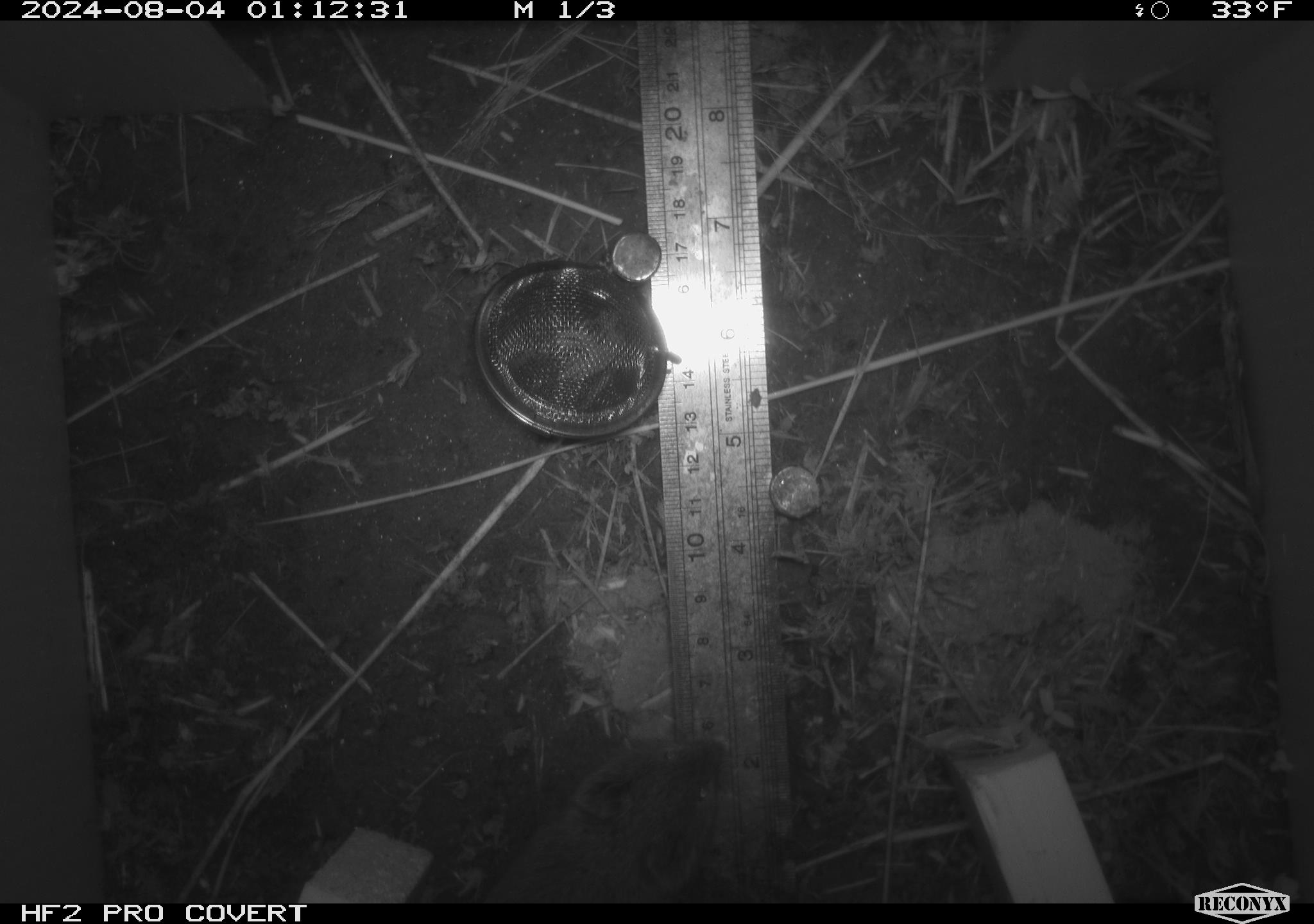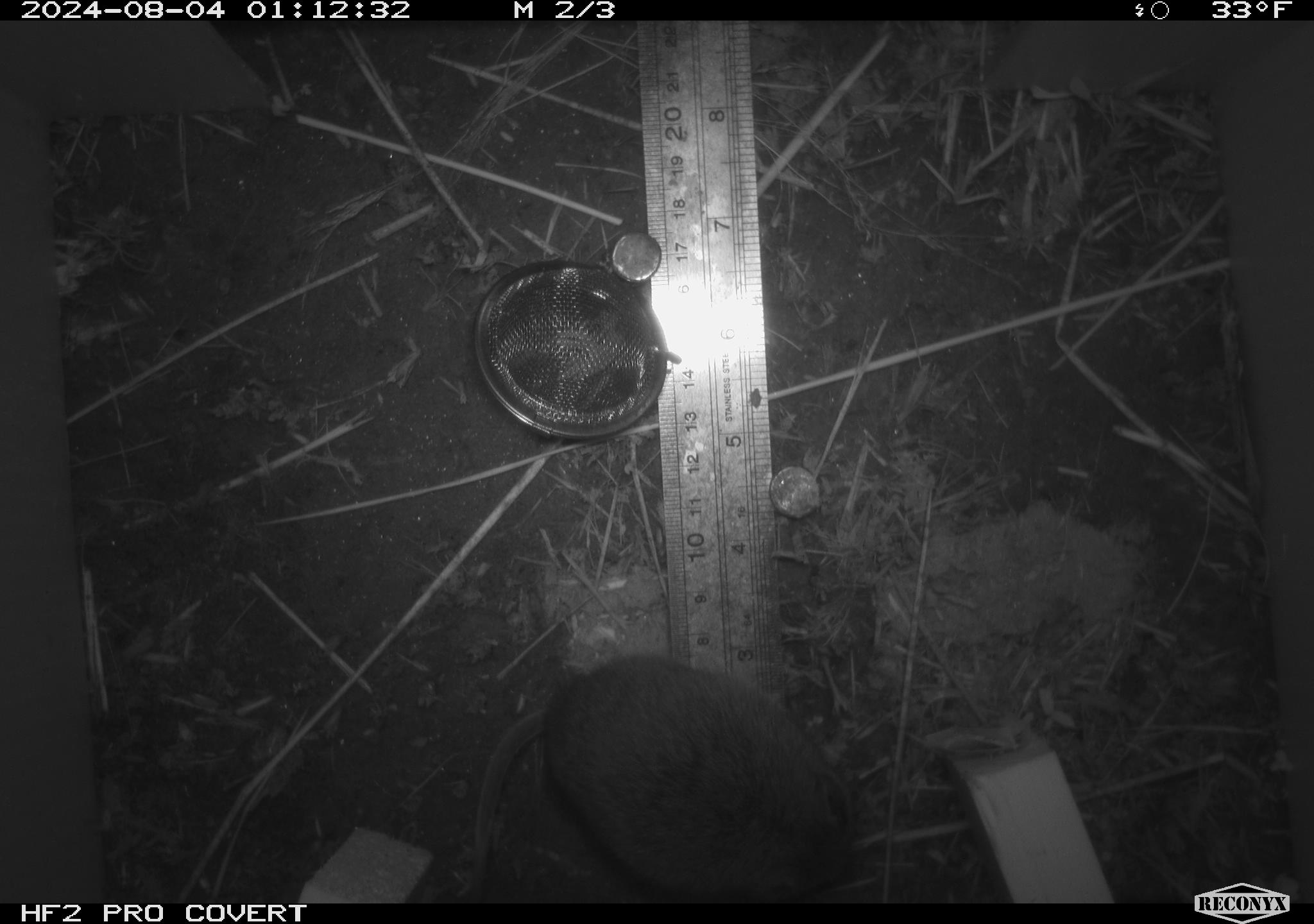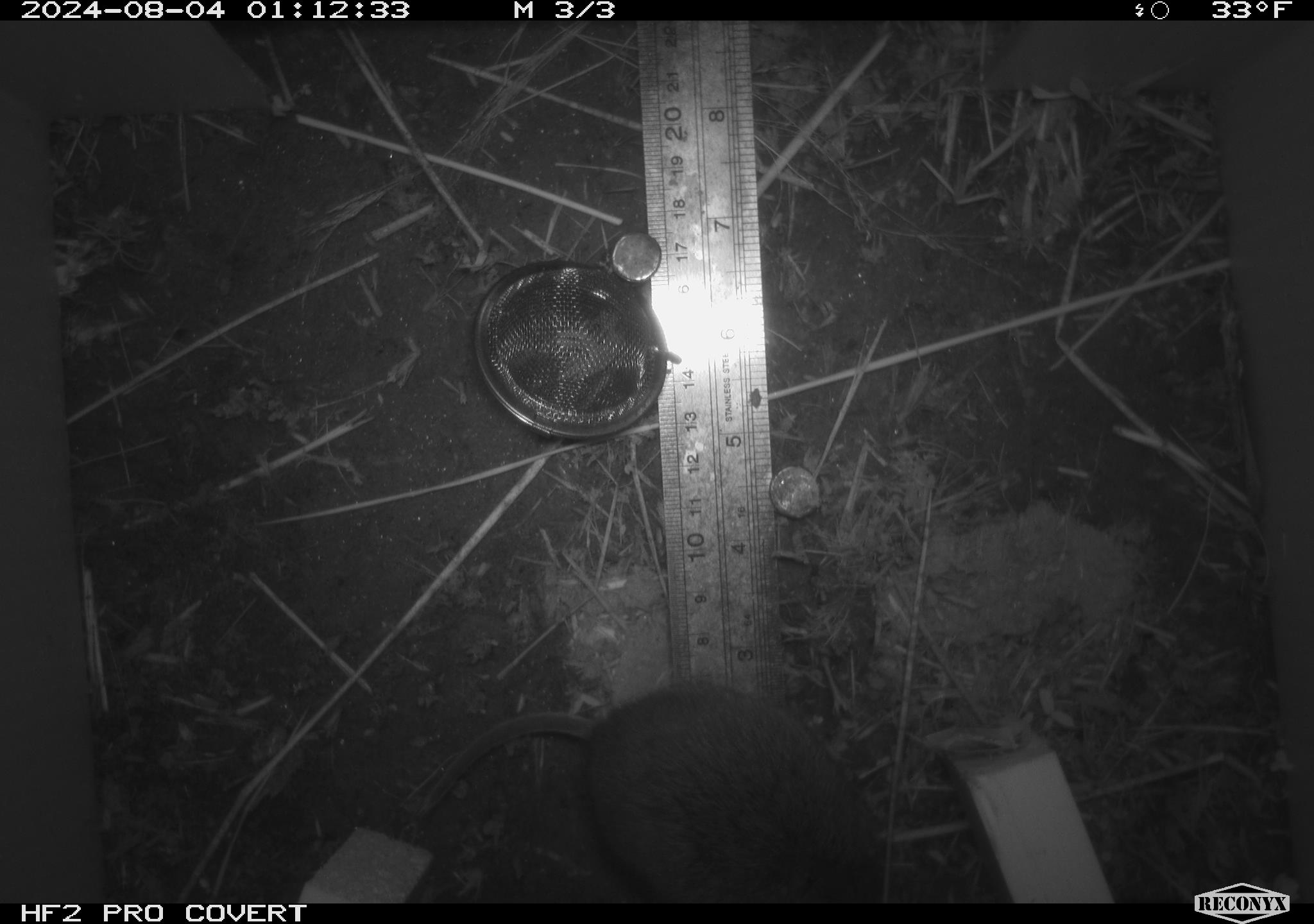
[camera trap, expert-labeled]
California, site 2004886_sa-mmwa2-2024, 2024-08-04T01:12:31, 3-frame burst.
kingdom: Animalia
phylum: Chordata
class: Mammalia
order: Rodentia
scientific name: Rodentia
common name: mouse species